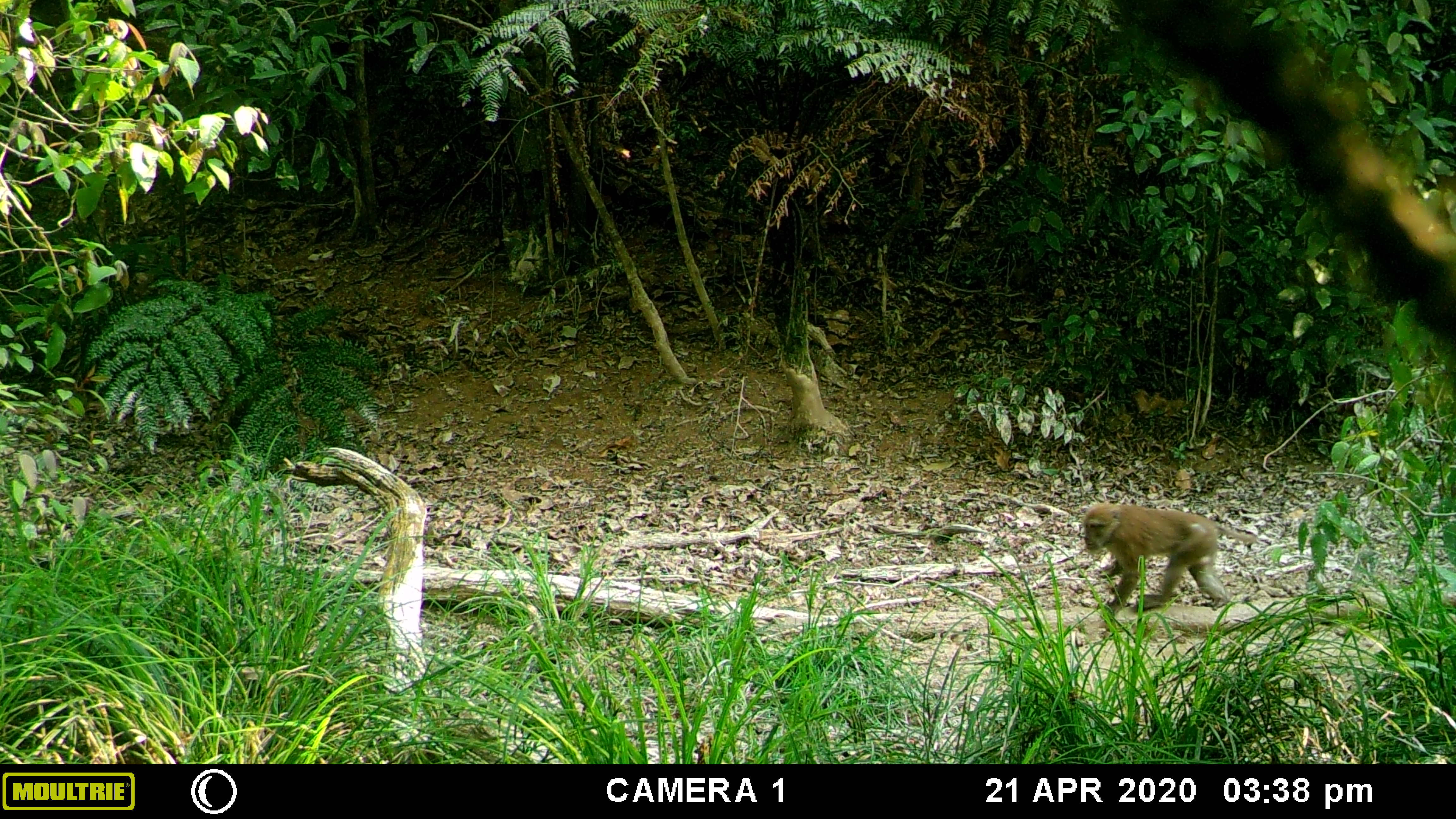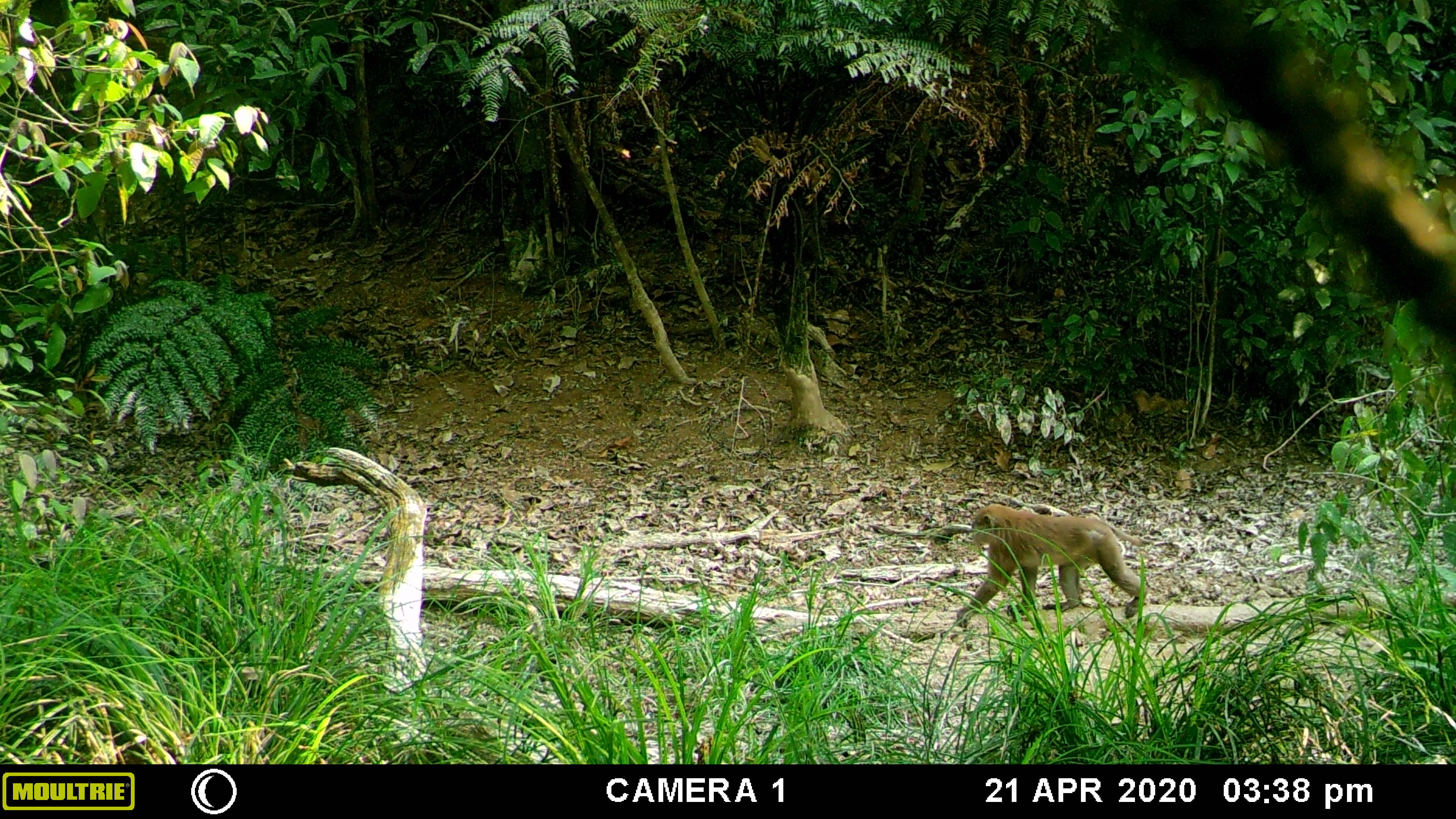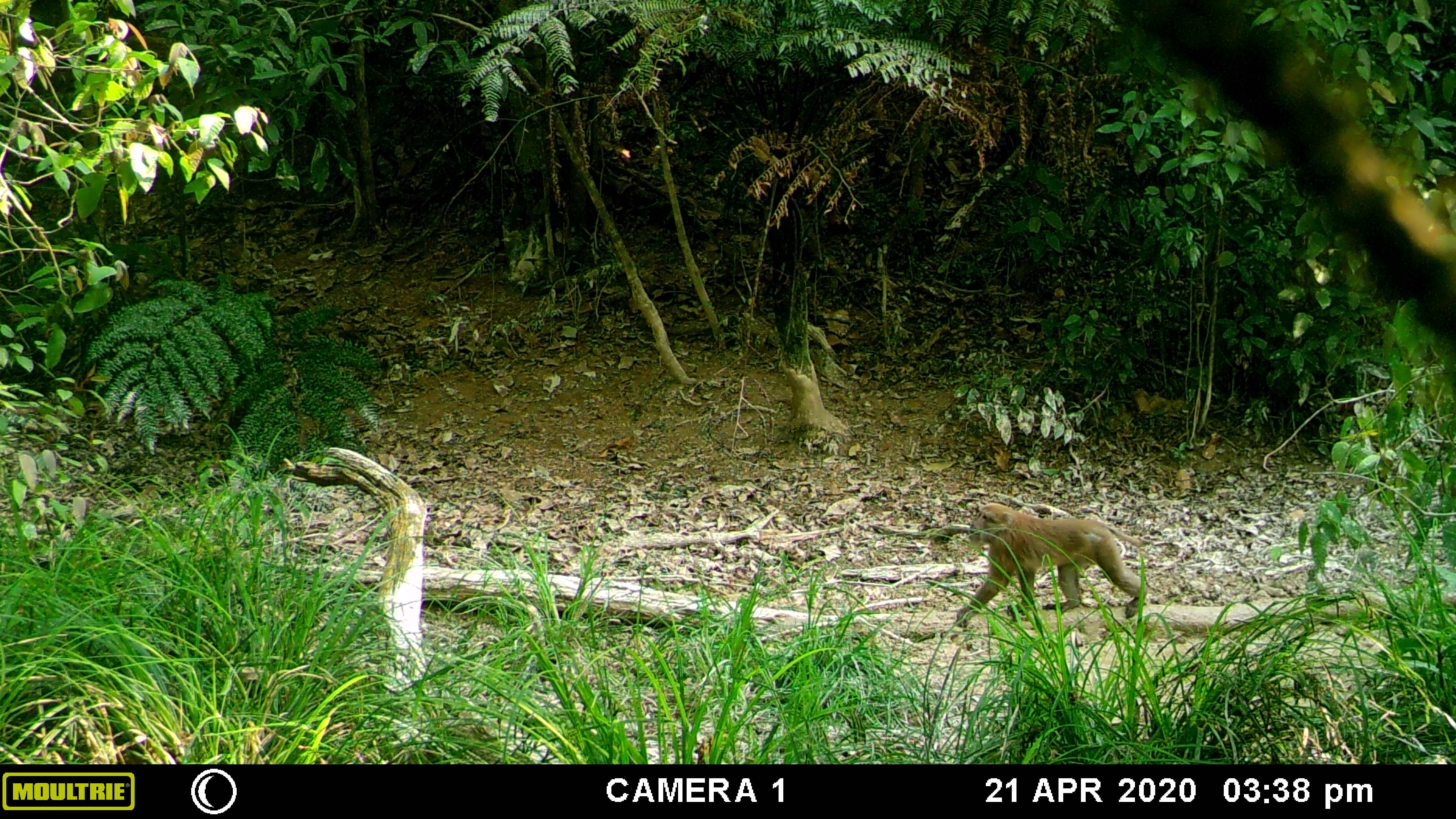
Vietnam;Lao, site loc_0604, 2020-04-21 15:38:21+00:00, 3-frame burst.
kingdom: Animalia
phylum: Chordata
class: Mammalia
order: Primates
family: Cercopithecidae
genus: Macaca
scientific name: Macaca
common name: macaques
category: assam or rhesus macaque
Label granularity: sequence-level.